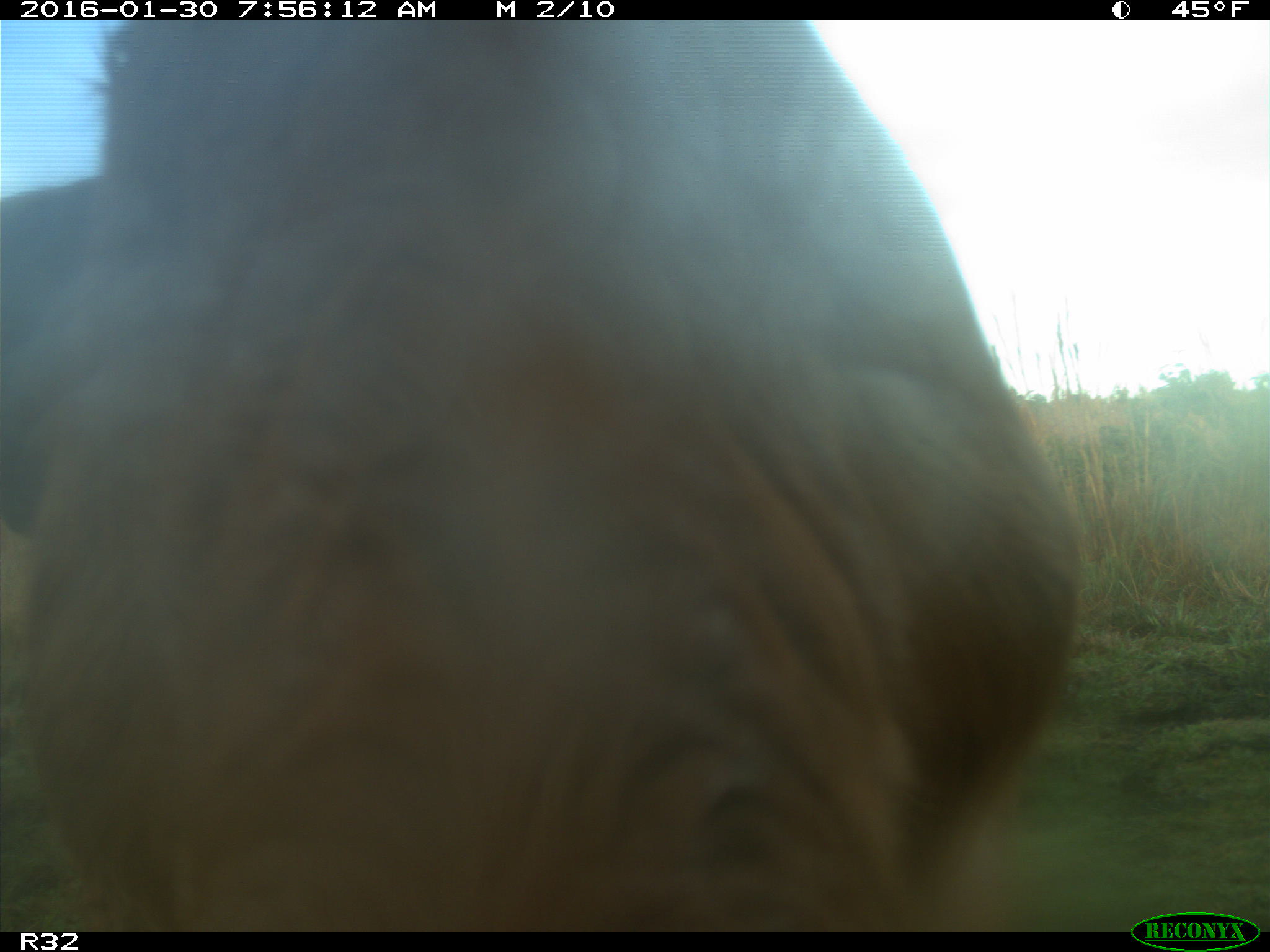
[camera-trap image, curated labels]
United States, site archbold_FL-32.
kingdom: Animalia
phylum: Chordata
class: Mammalia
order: Artiodactyla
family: Bovidae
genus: Bos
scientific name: Bos taurus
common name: domestic cow